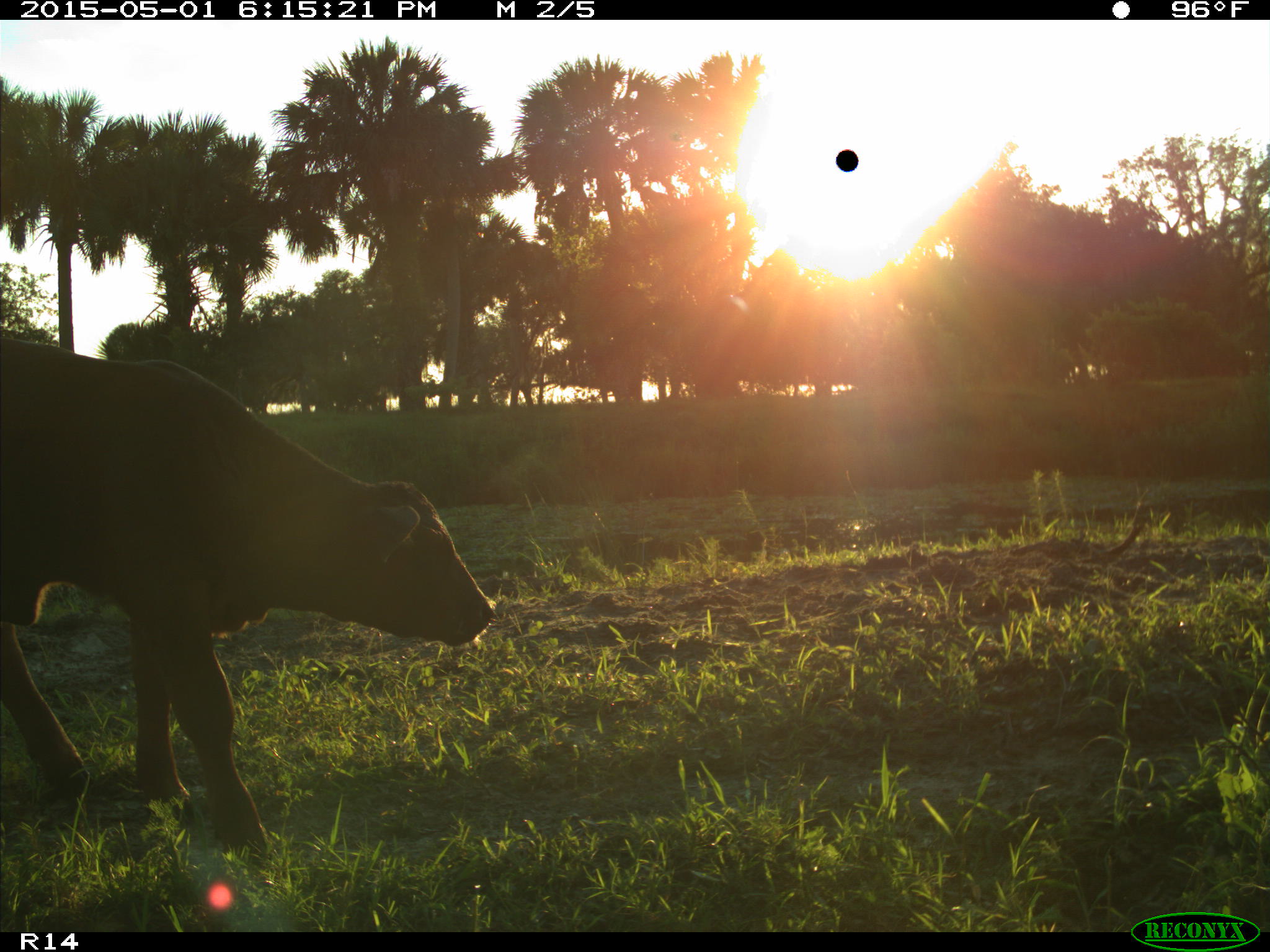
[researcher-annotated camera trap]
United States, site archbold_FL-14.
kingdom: Animalia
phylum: Chordata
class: Mammalia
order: Artiodactyla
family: Bovidae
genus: Bos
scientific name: Bos taurus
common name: domestic cow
Bos taurus (domestic cow).